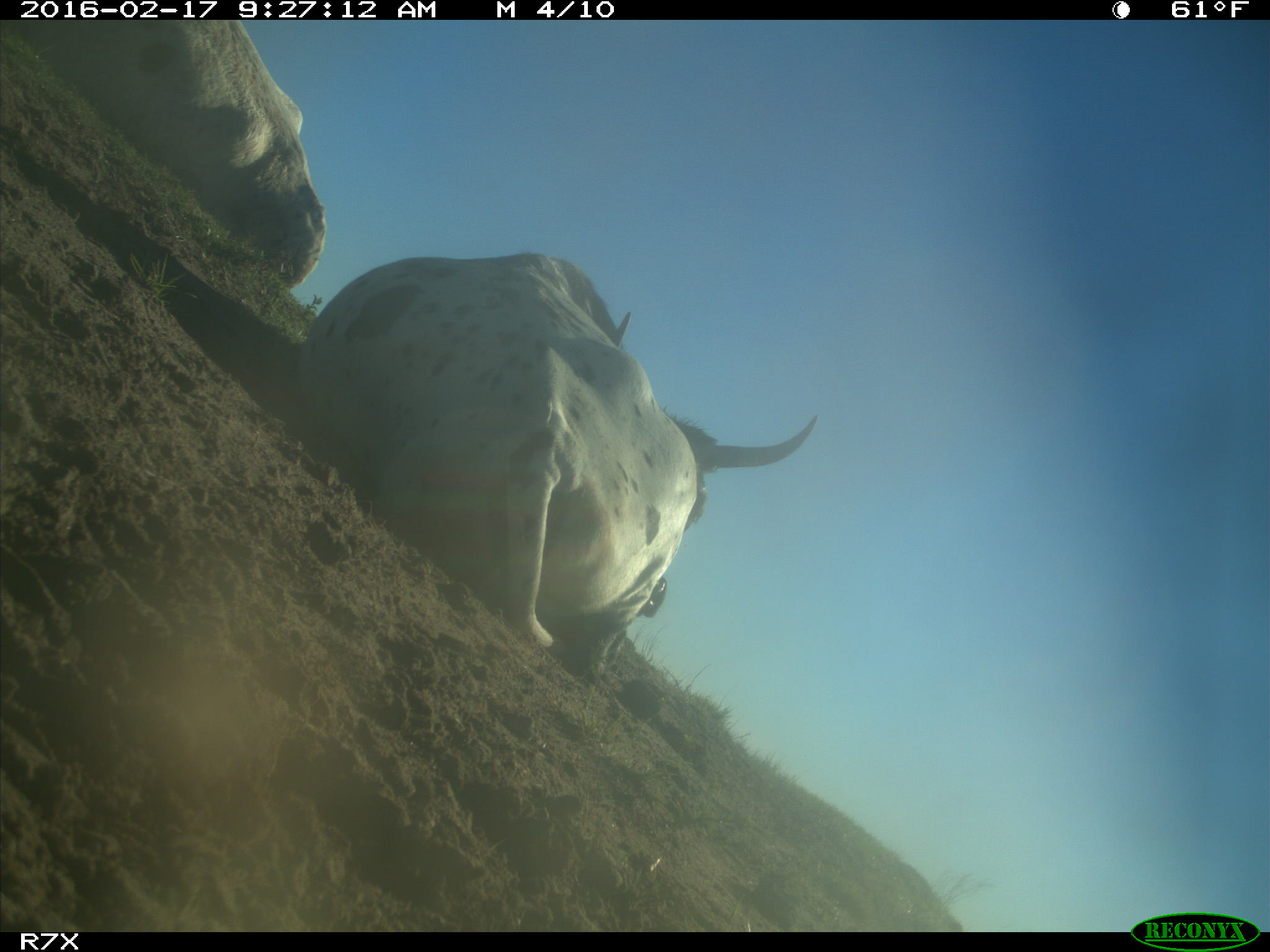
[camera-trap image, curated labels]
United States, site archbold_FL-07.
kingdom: Animalia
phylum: Chordata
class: Mammalia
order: Artiodactyla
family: Bovidae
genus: Bos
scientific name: Bos taurus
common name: domestic cow